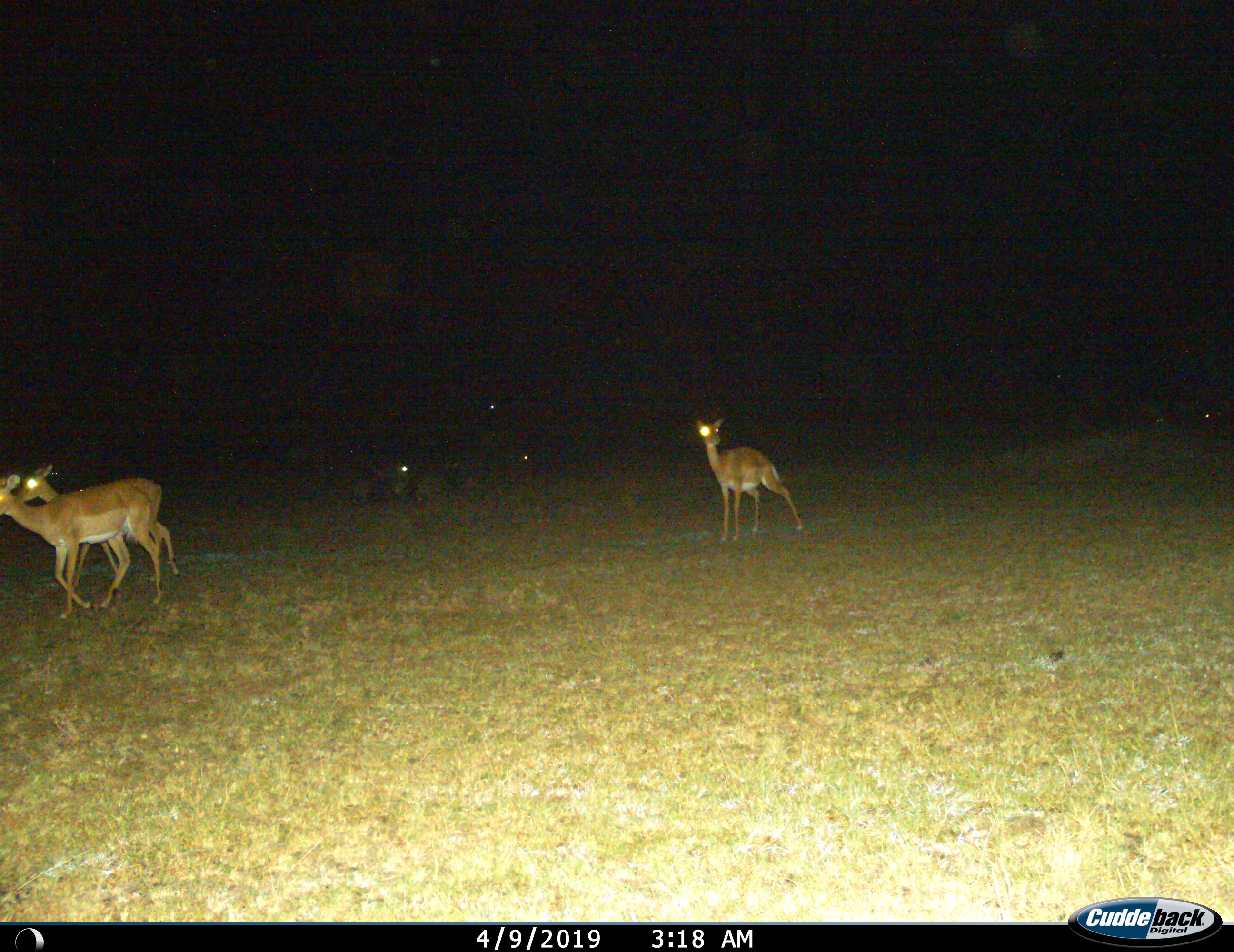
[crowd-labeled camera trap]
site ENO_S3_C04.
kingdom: Animalia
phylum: Chordata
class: Mammalia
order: Artiodactyla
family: Bovidae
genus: Aepyceros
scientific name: Aepyceros melampus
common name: impala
Impala (Aepyceros melampus), count 3. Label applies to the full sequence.